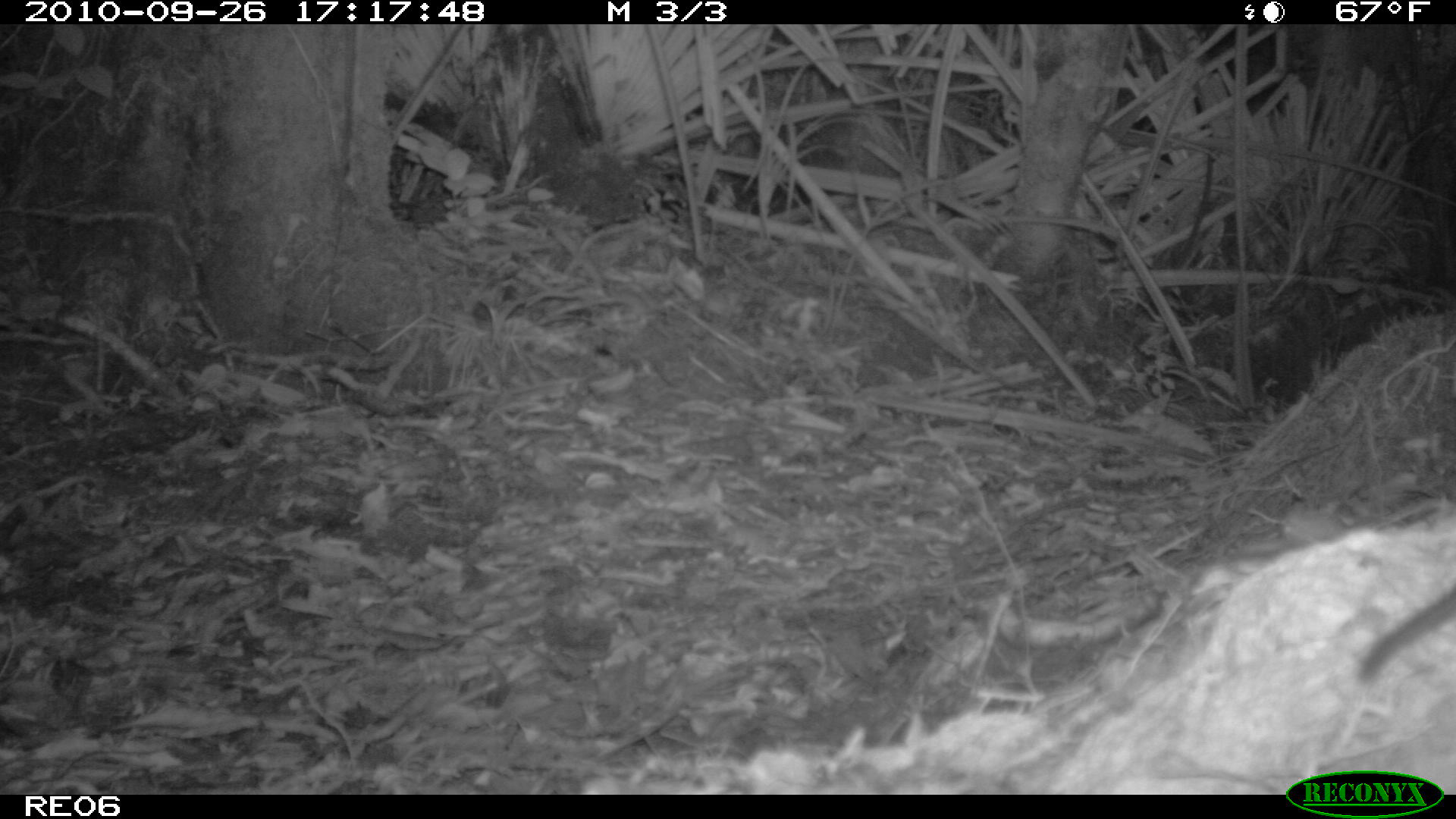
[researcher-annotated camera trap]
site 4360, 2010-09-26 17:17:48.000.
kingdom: Animalia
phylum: Chordata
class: Mammalia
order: Rodentia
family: Muridae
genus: Rattus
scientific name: Rattus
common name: rodent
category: unknown rat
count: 1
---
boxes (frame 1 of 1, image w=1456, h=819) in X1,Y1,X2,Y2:
unknown rat: 1355,581,1456,684